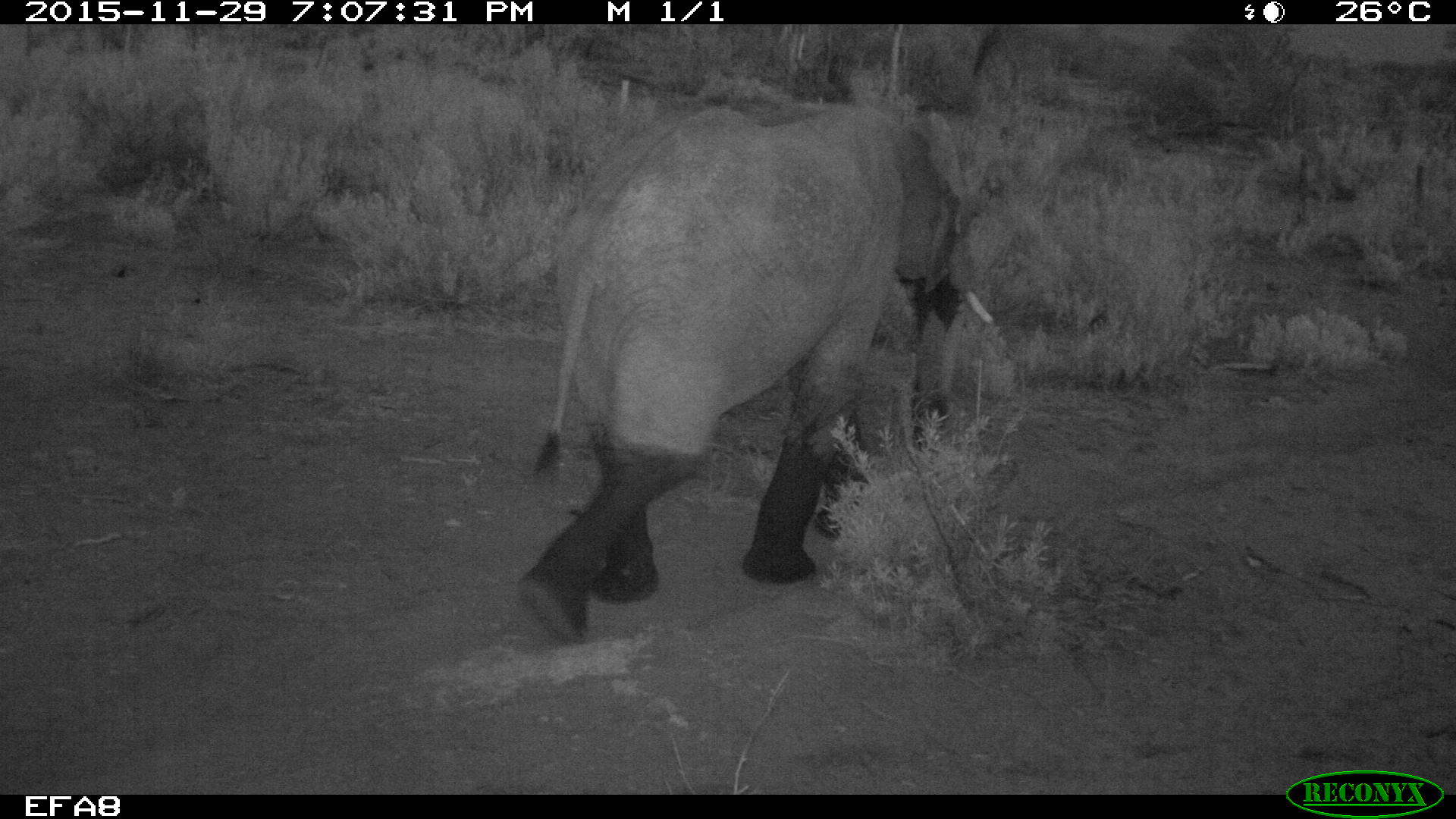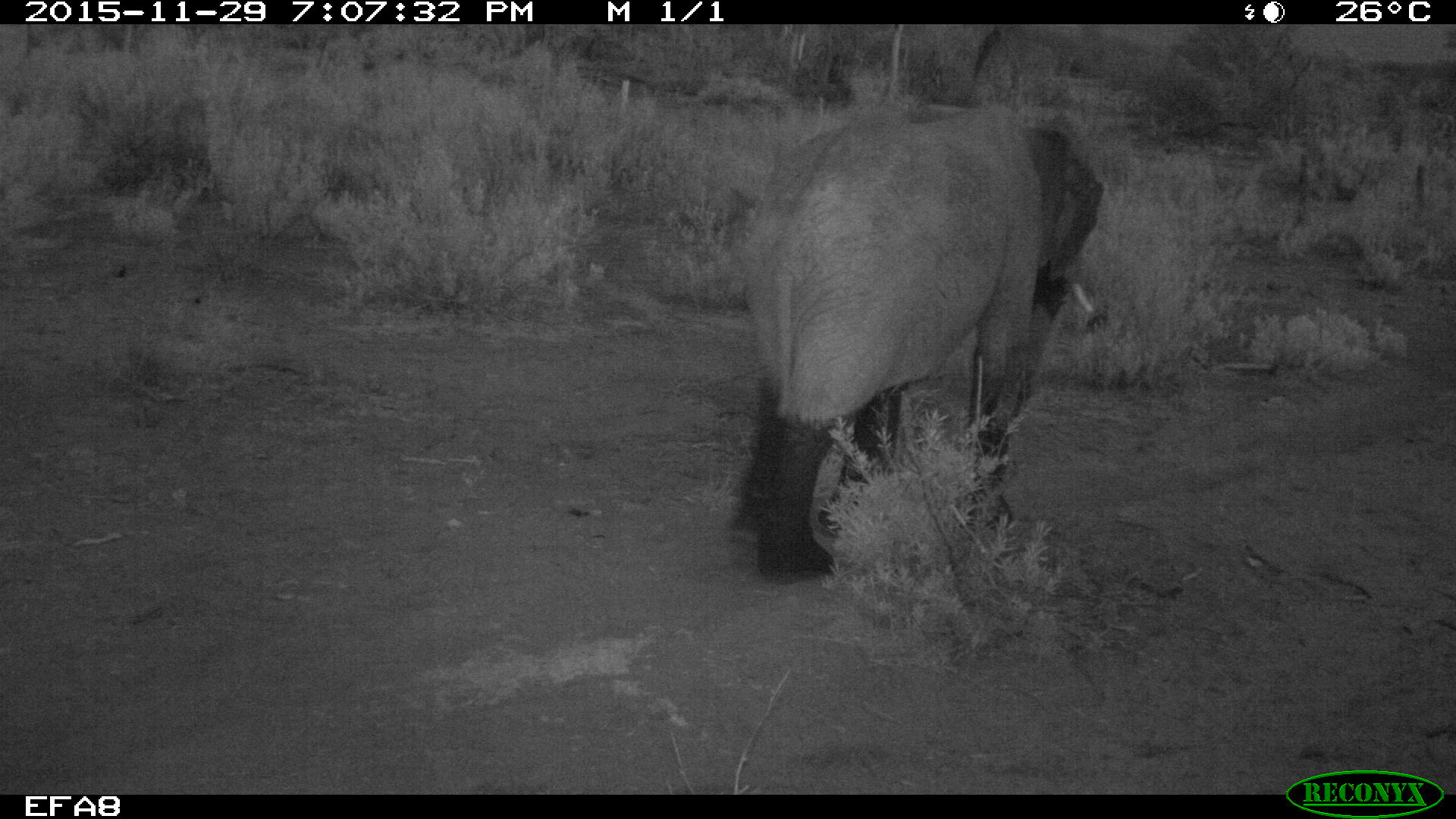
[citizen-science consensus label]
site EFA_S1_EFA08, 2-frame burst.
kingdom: Animalia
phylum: Chordata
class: Mammalia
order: Proboscidea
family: Elephantidae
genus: Loxodonta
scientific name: Loxodonta africana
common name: african bush elephant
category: elephant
Elephant (african bush elephant) (Loxodonta africana), count 1. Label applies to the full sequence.